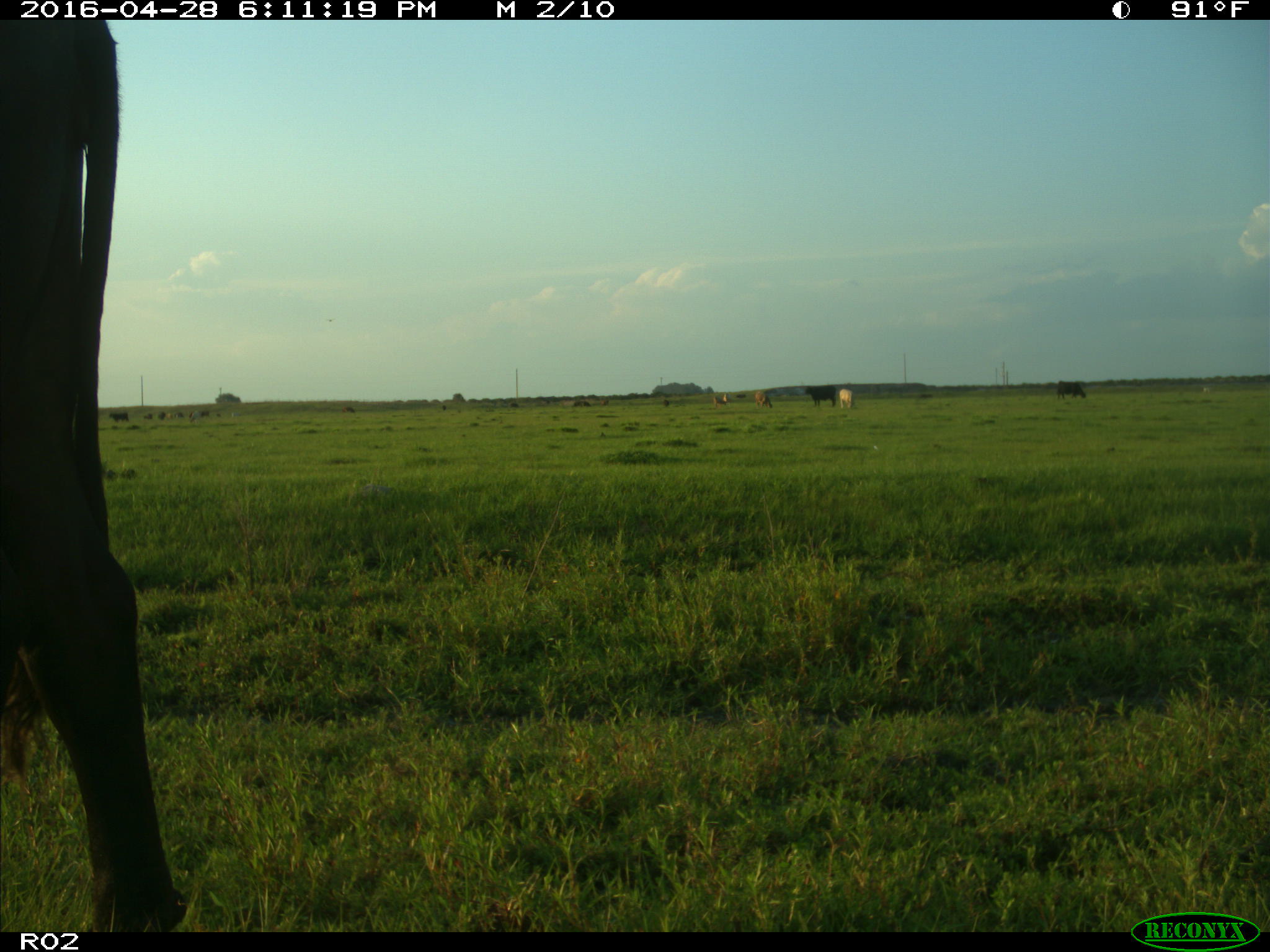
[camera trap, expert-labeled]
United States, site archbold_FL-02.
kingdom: Animalia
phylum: Chordata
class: Mammalia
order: Artiodactyla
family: Bovidae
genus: Bos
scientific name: Bos taurus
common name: domestic cow